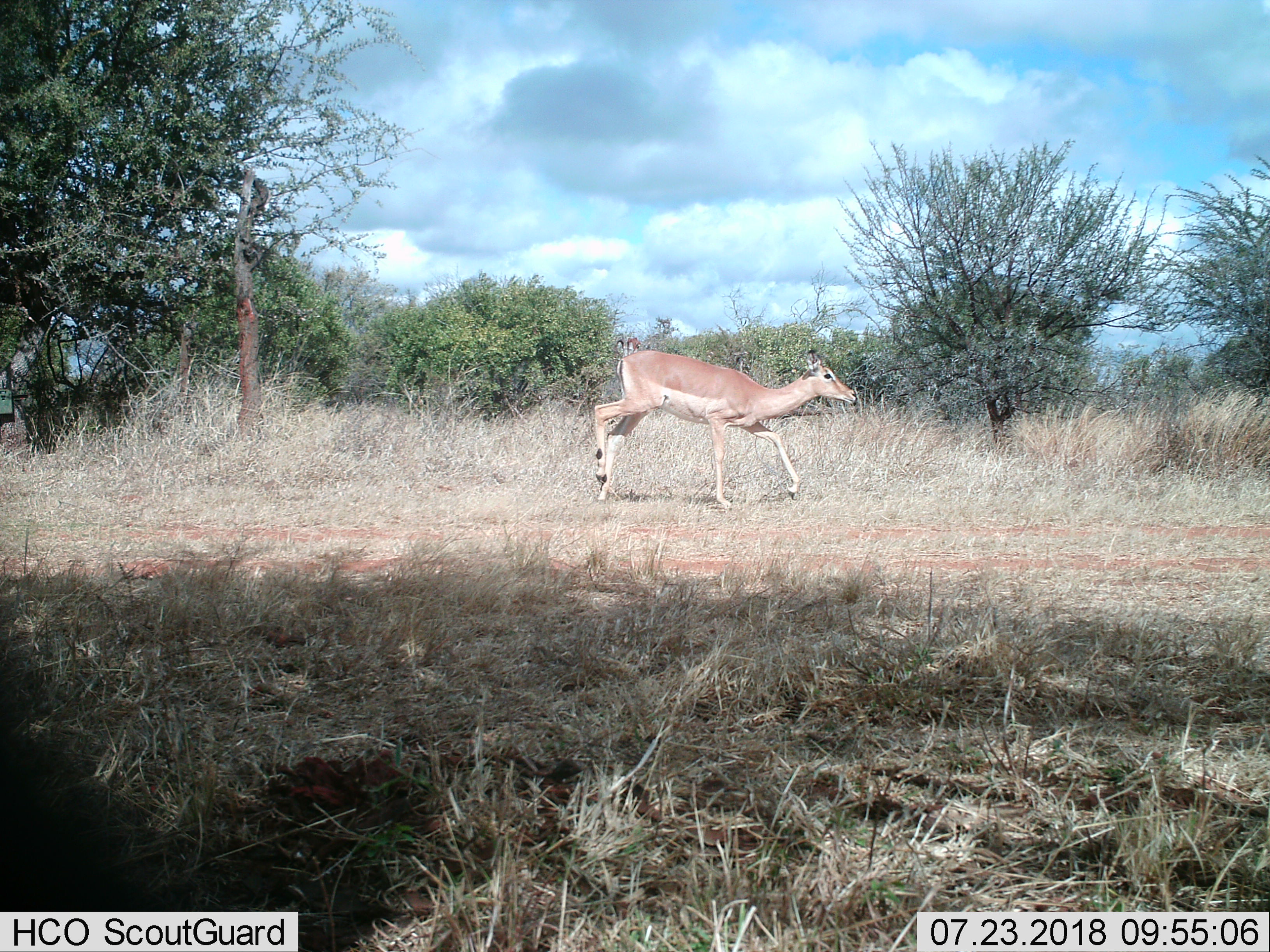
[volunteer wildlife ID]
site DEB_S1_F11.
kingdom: Animalia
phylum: Chordata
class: Mammalia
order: Artiodactyla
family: Bovidae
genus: Aepyceros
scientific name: Aepyceros melampus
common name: impala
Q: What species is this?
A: Impala (Aepyceros melampus).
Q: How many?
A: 1.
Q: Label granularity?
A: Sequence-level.